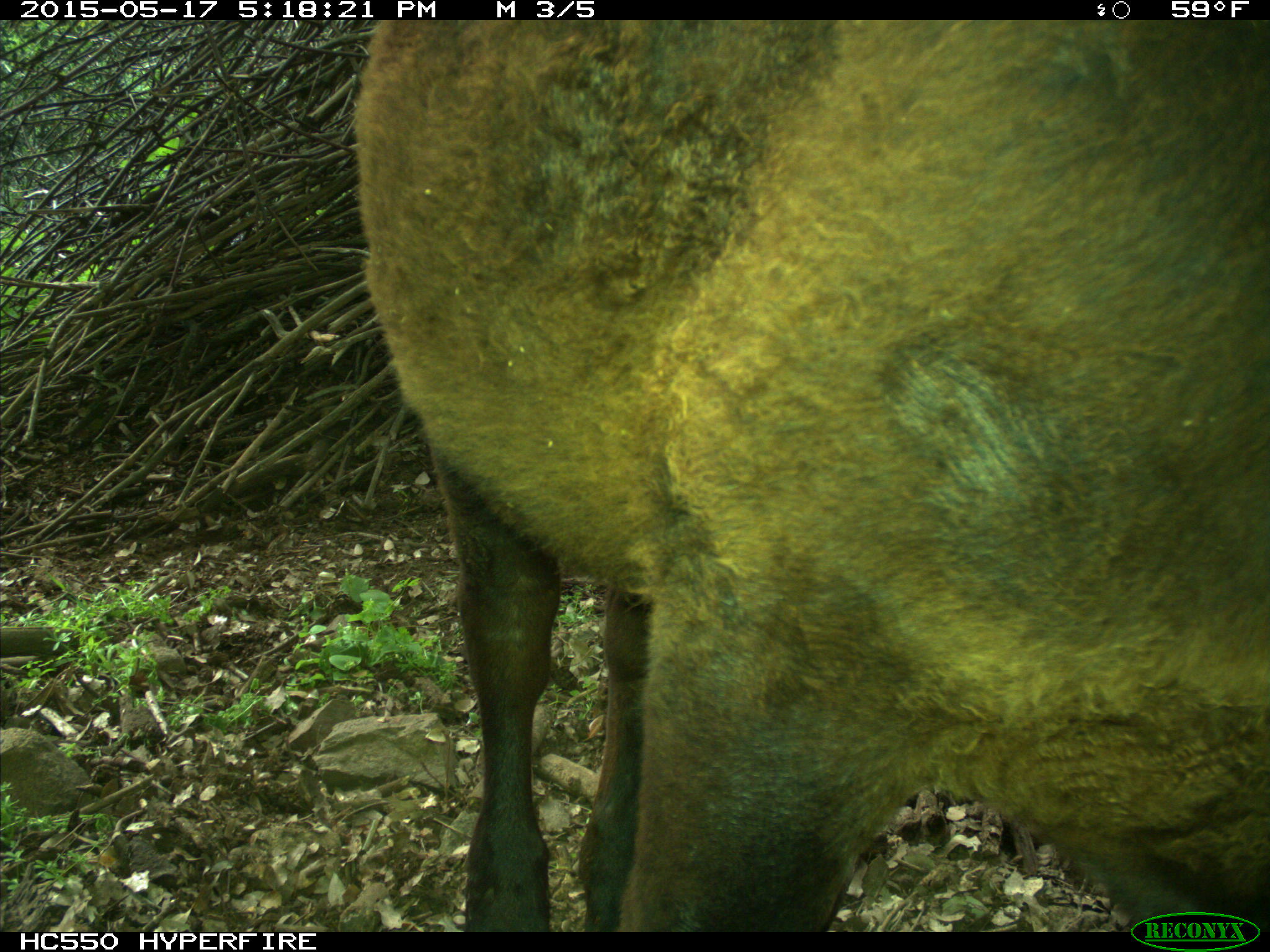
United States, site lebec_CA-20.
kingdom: Animalia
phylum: Chordata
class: Mammalia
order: Artiodactyla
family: Bovidae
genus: Bos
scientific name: Bos taurus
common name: domestic cow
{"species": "Bos taurus (domestic cow)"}